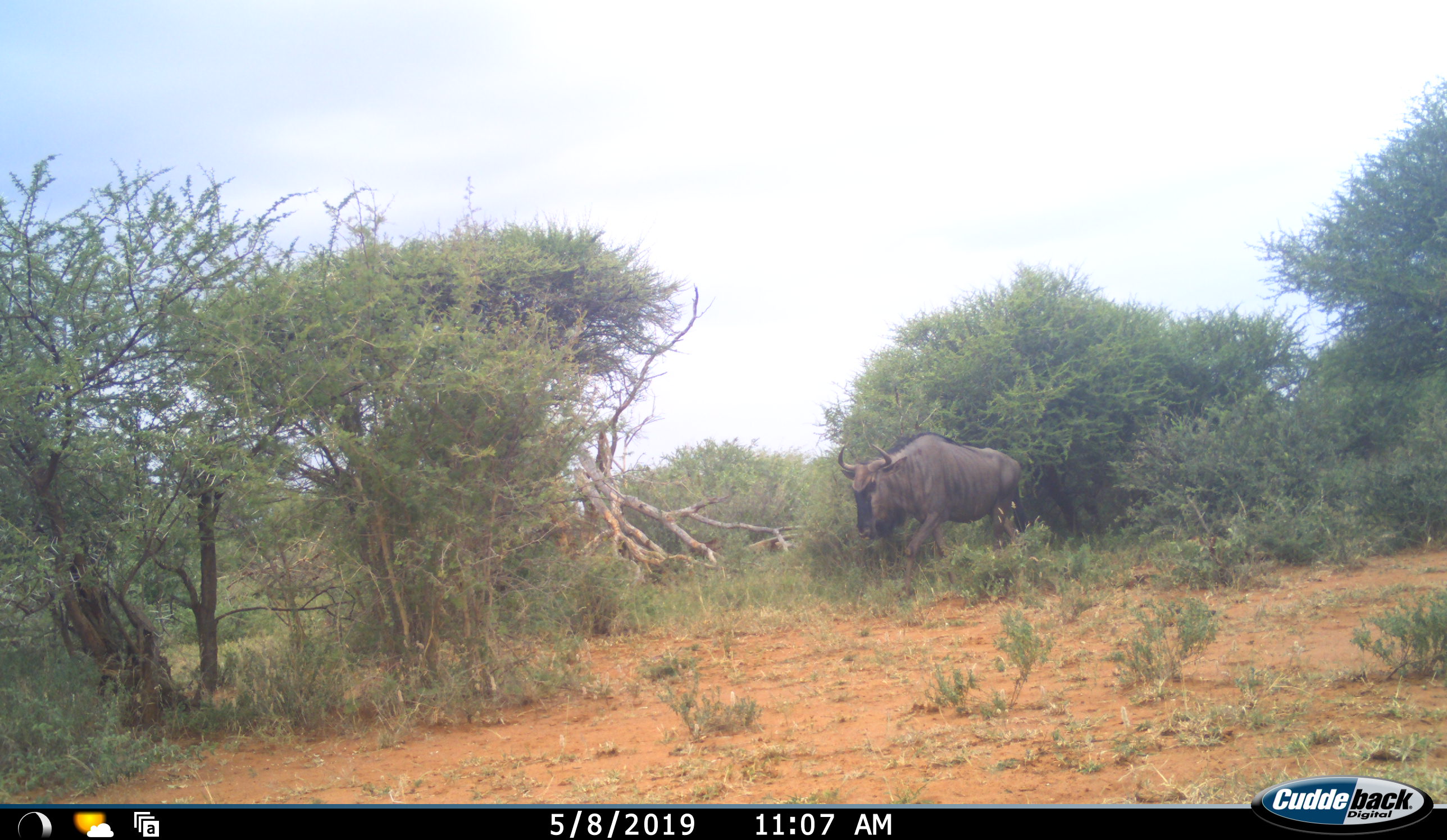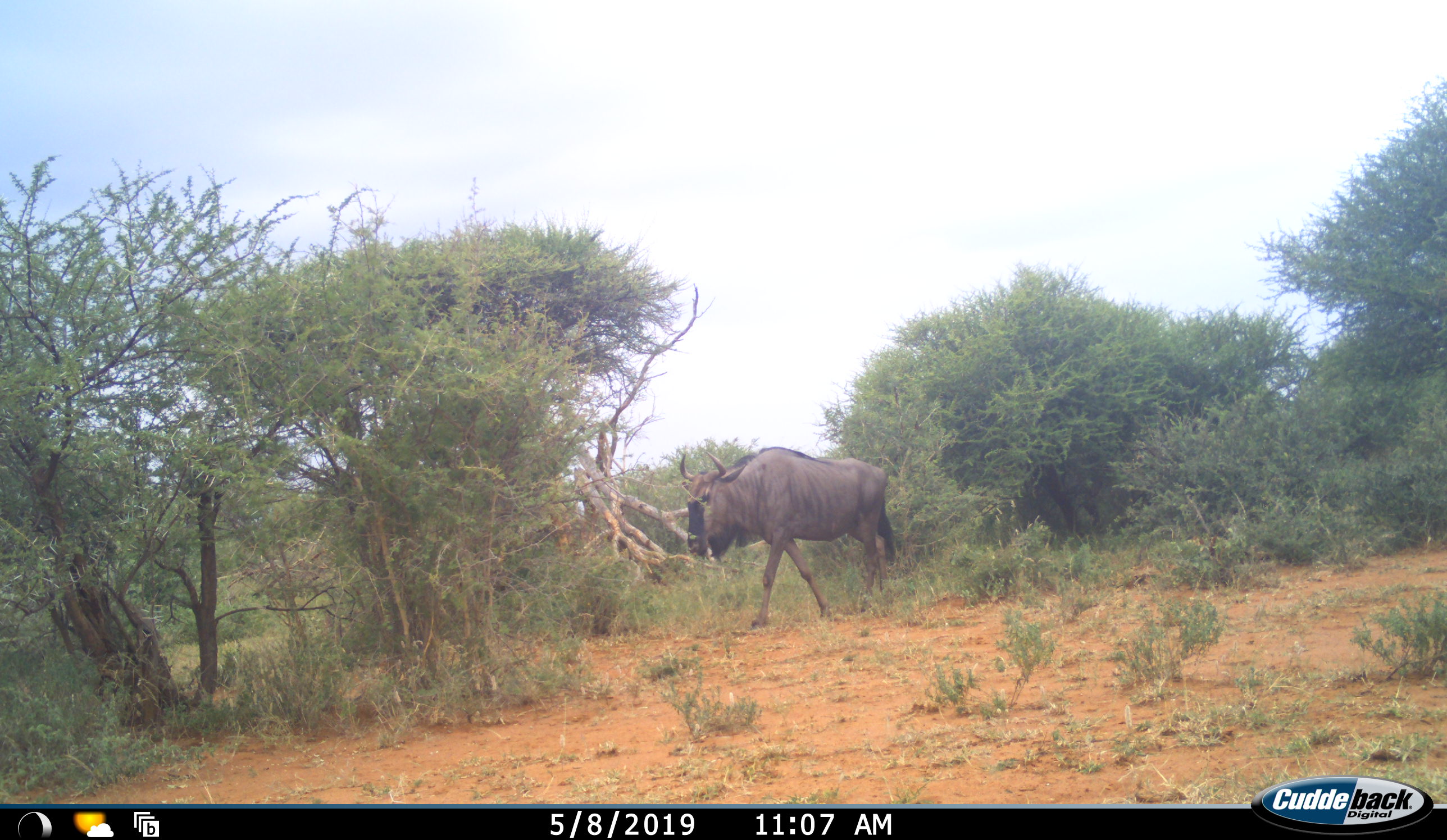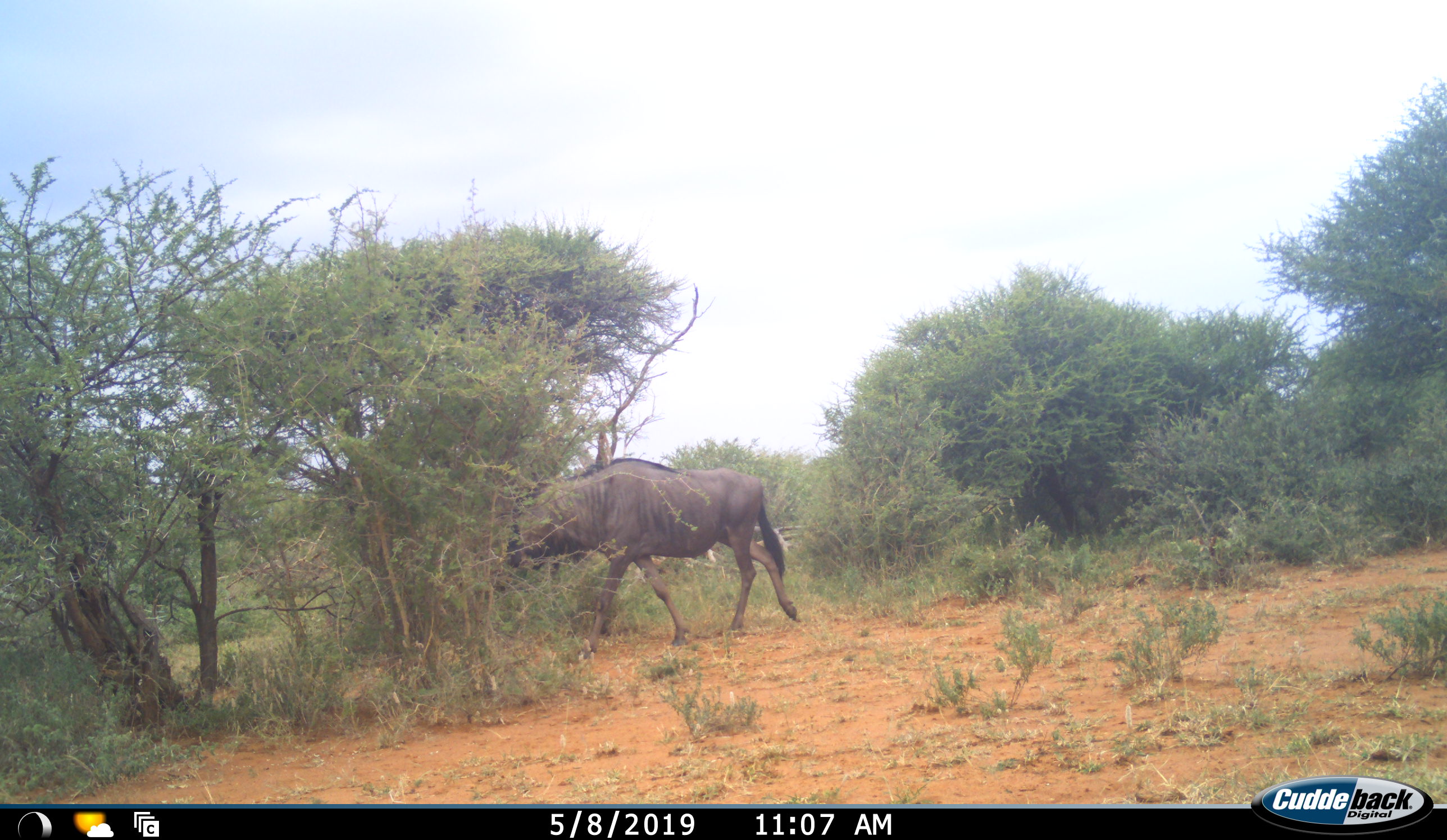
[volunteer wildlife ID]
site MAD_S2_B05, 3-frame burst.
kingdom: Animalia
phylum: Chordata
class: Mammalia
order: Artiodactyla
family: Bovidae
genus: Connochaetes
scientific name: Connochaetes taurinus taurinus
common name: blue wildebeest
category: wildebeestblue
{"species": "wildebeestblue (blue wildebeest) (Connochaetes taurinus taurinus)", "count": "1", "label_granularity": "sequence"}